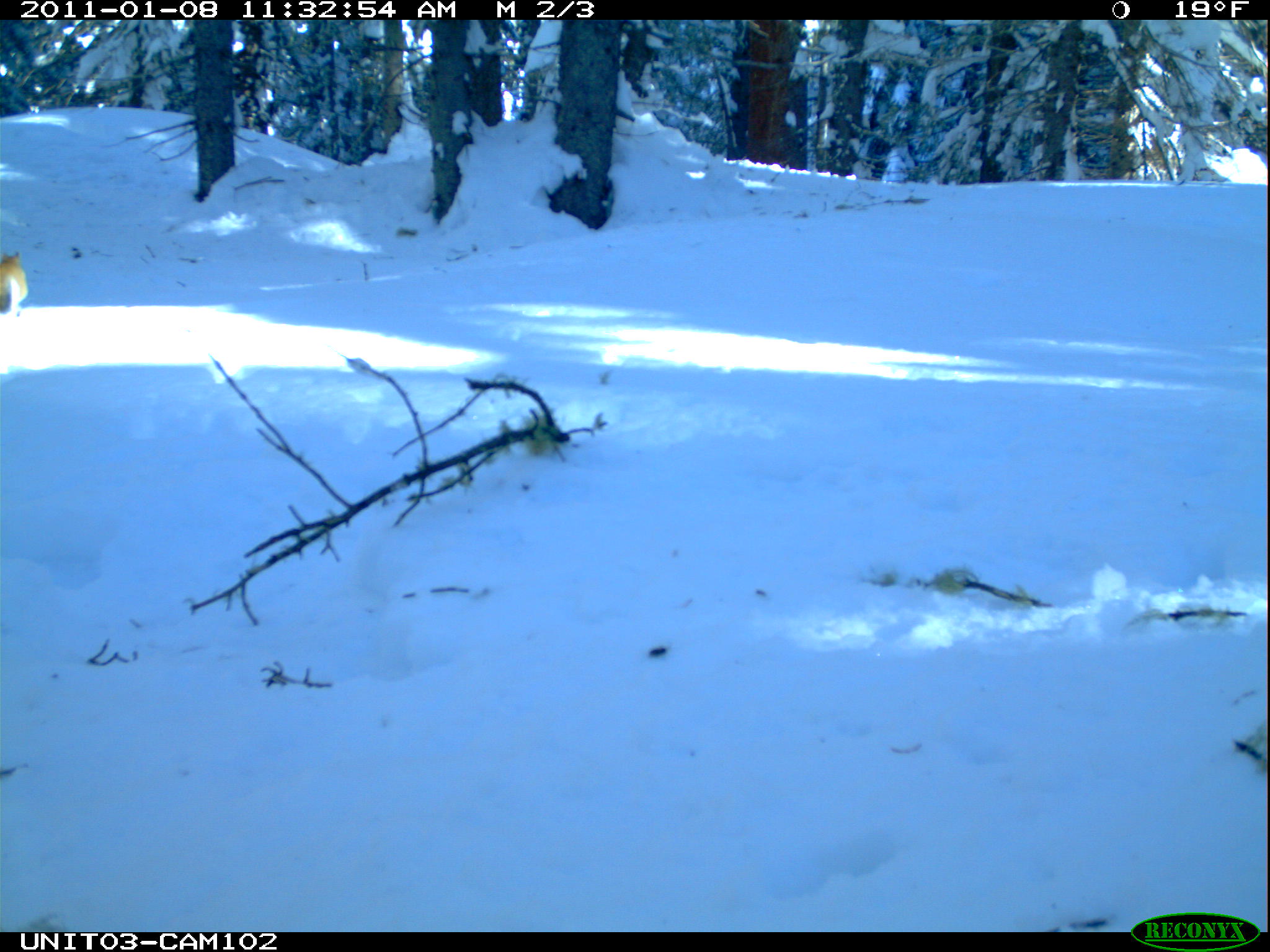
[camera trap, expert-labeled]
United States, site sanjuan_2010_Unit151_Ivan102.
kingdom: Animalia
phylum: Chordata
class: Mammalia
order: Rodentia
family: Sciuridae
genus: Tamiasciurus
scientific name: Tamiasciurus hudsonicus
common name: american red squirrel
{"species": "Tamiasciurus hudsonicus (american red squirrel)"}